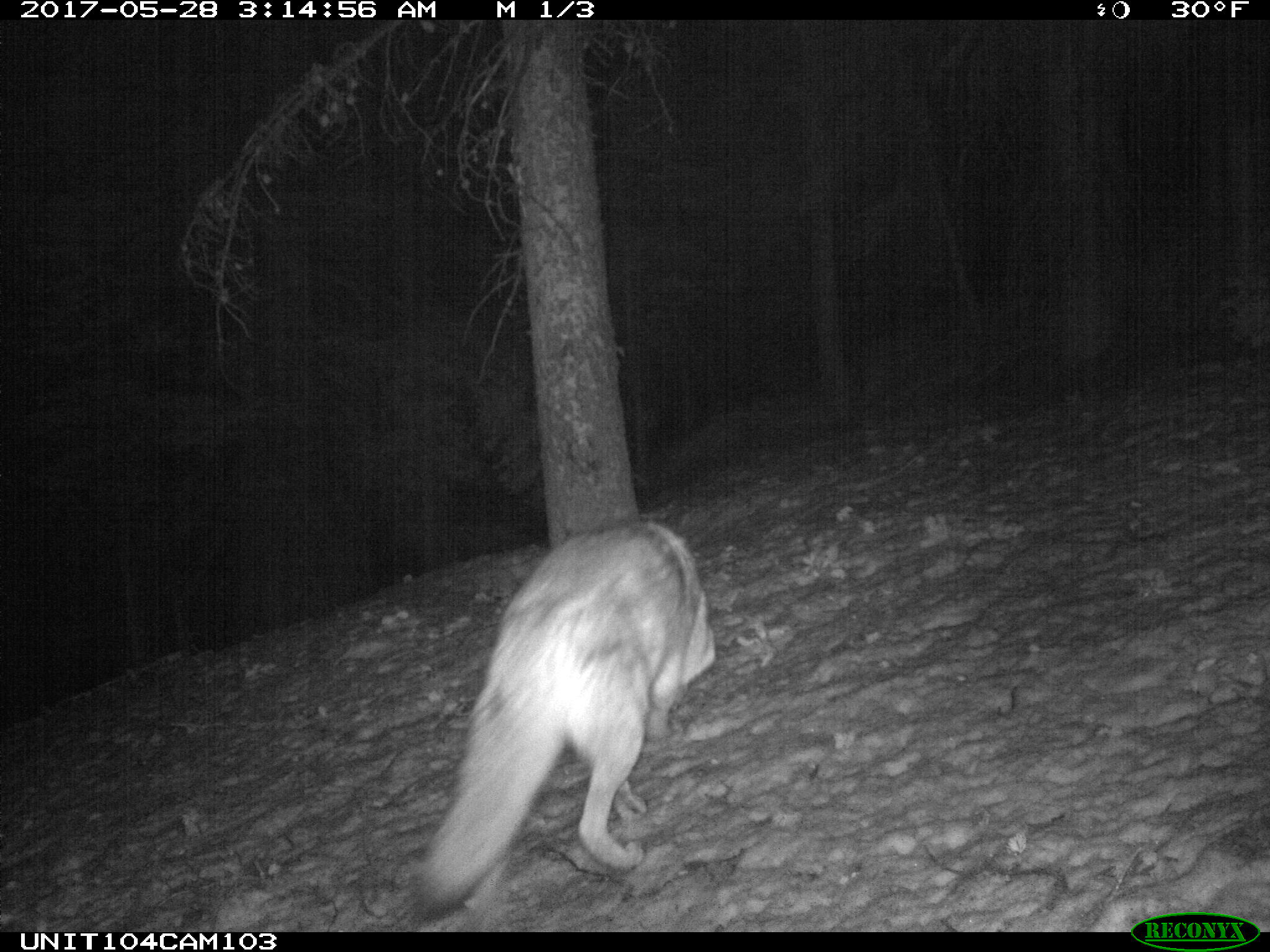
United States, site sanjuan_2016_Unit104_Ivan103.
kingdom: Animalia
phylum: Chordata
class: Mammalia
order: Carnivora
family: Canidae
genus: Canis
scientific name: Canis latrans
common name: coyote